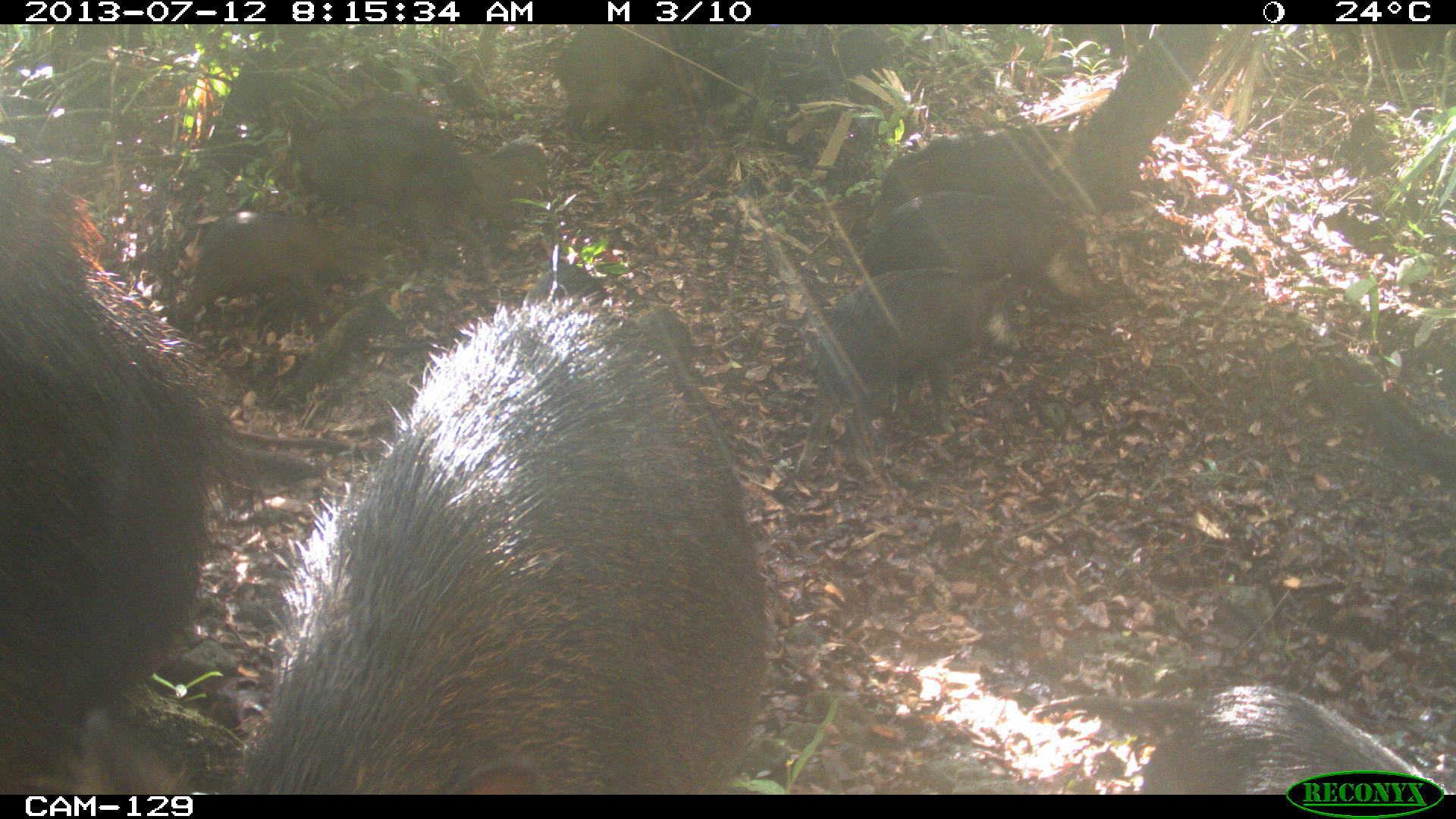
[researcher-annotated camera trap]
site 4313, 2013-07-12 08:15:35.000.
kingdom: Animalia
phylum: Chordata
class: Mammalia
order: Artiodactyla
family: Tayassuidae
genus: Tayassu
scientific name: Tayassu pecari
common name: white-lipped peccary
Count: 20.